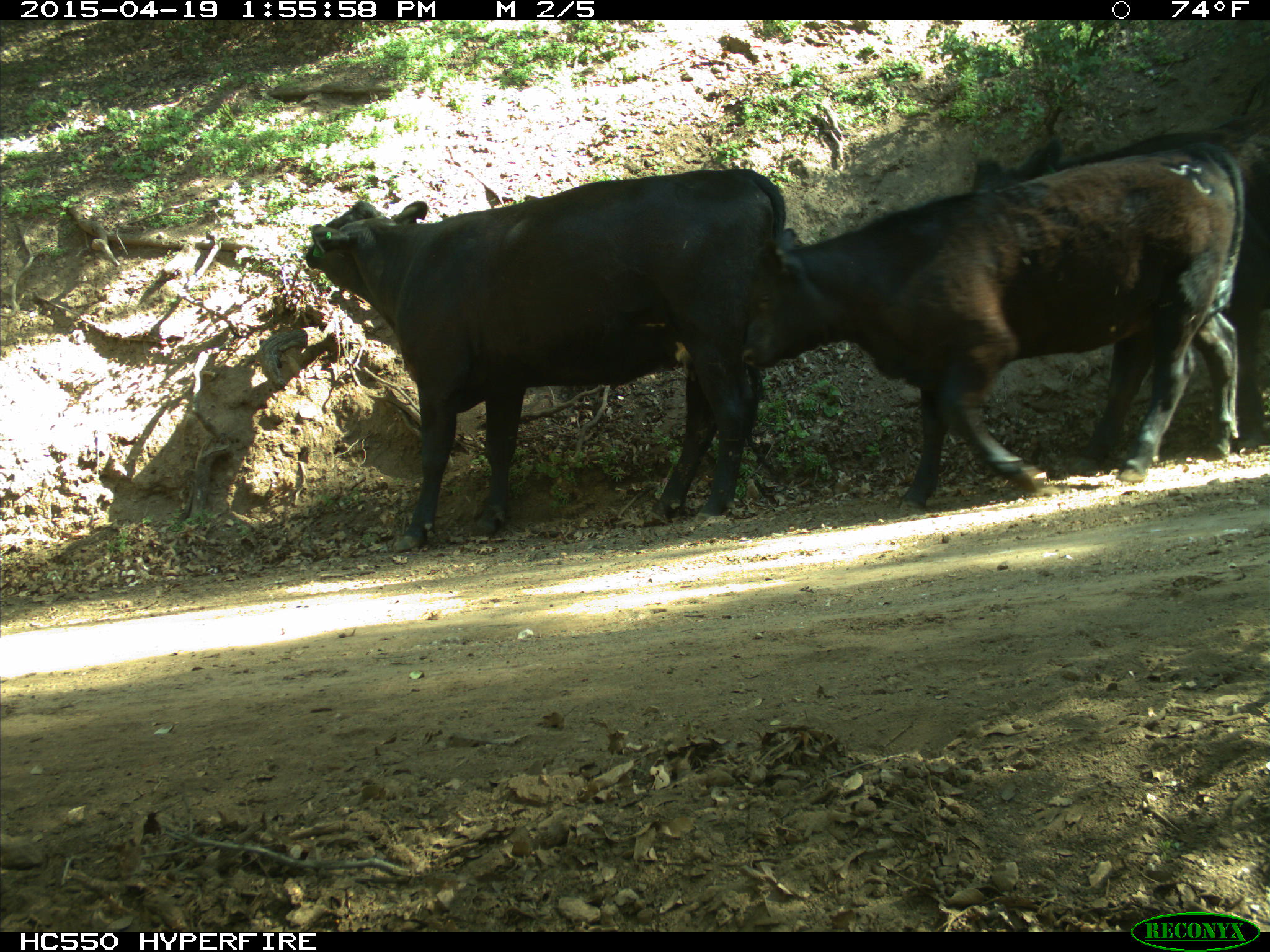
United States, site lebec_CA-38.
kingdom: Animalia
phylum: Chordata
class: Mammalia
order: Artiodactyla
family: Bovidae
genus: Bos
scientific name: Bos taurus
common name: domestic cow